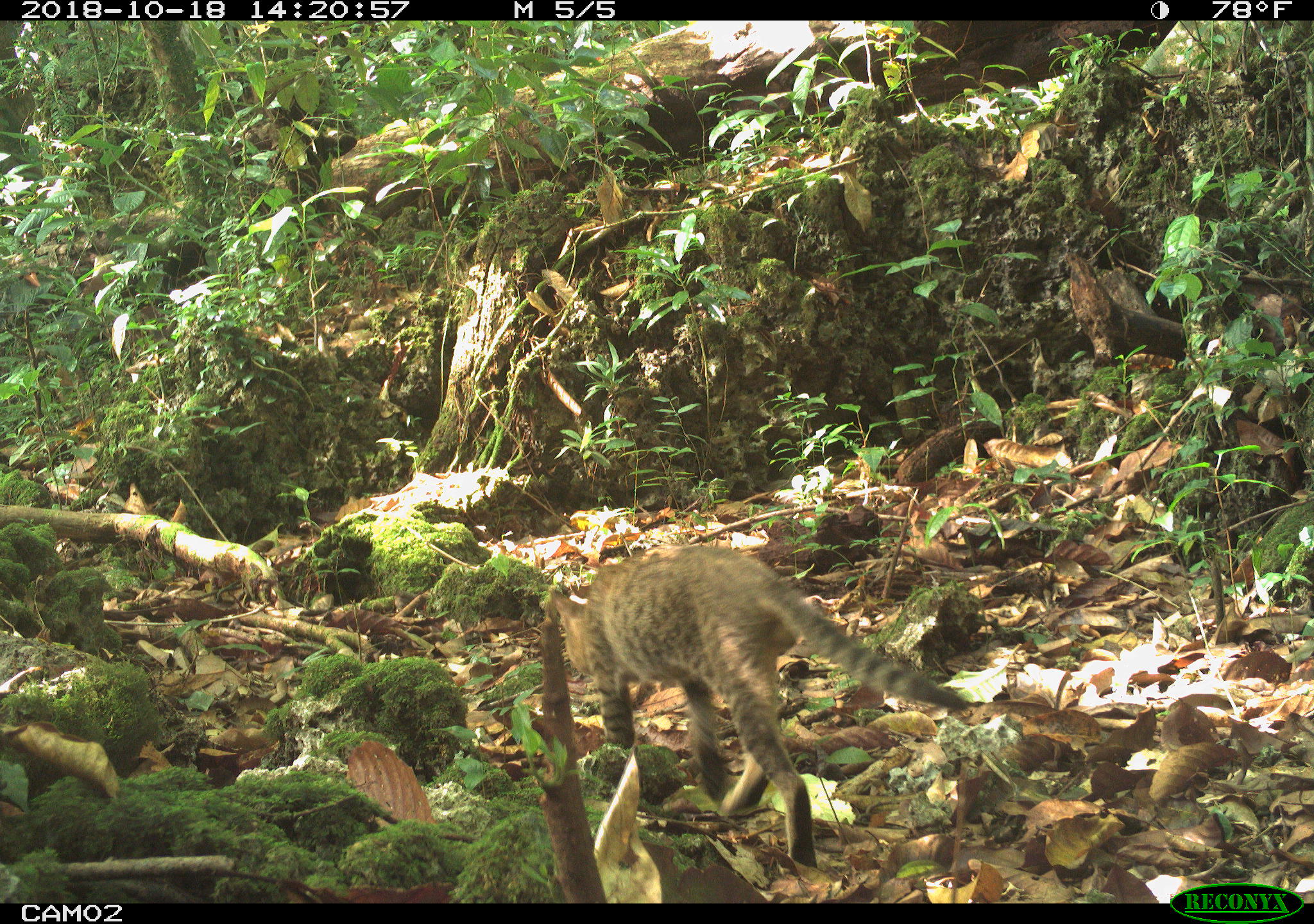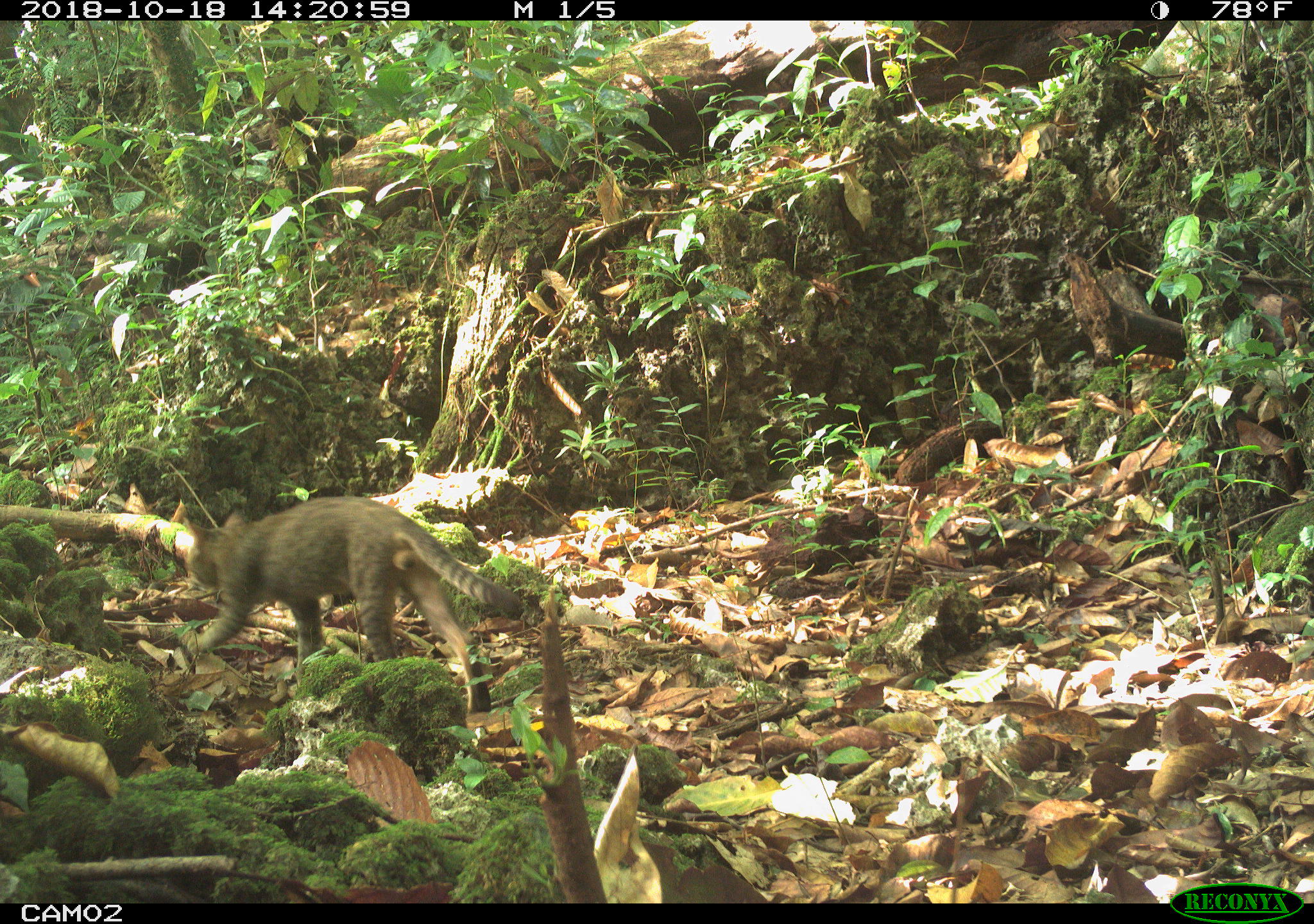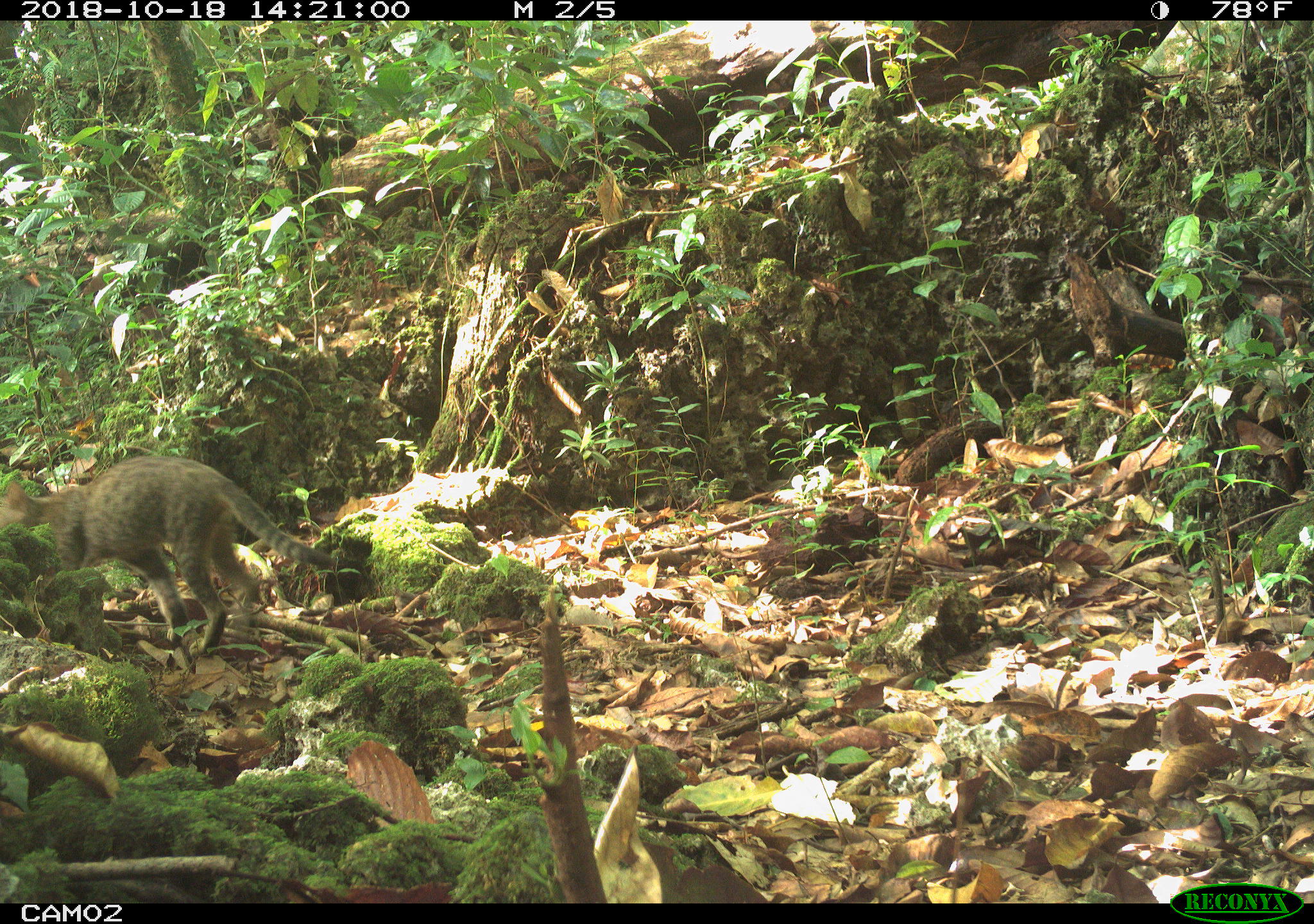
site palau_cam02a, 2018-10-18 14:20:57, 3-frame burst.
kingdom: Animalia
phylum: Chordata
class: Mammalia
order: Carnivora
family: Felidae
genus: Felis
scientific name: Felis catus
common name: cat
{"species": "cat (Felis catus)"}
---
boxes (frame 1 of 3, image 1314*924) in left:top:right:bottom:
cat: 545:543:979:878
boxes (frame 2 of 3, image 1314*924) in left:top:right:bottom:
cat: 172:495:524:712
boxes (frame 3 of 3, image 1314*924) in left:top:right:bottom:
cat: 1:454:352:657